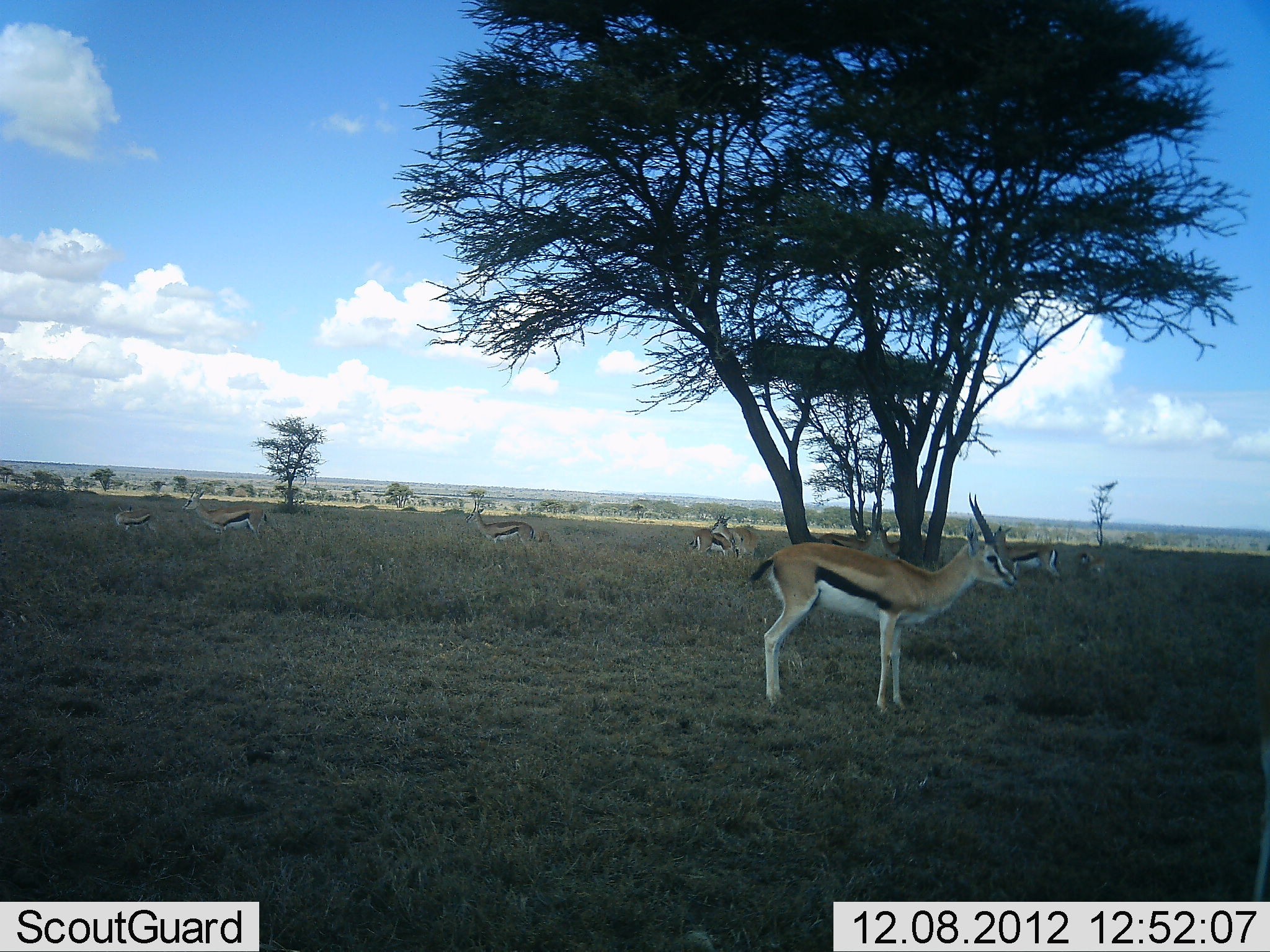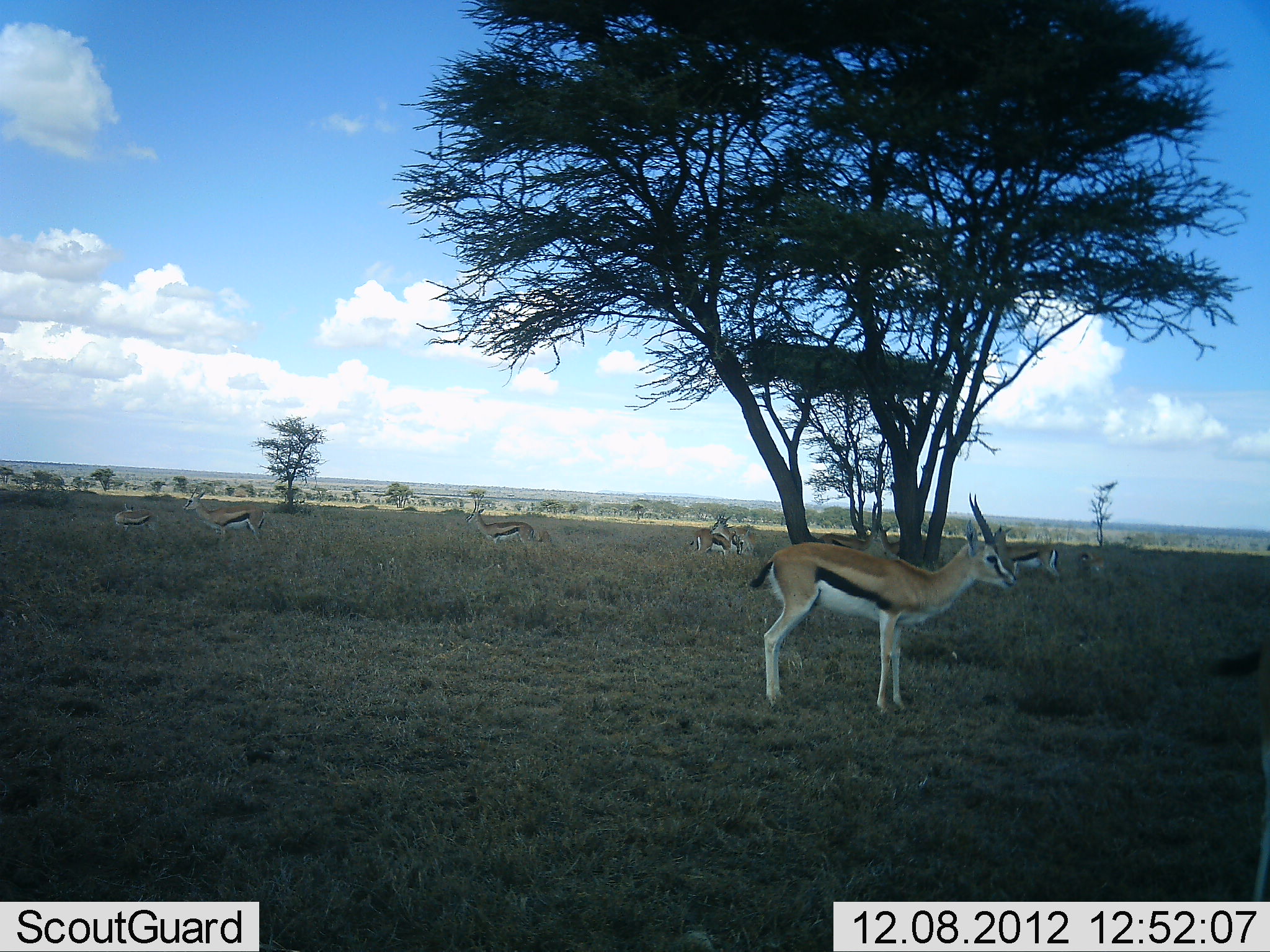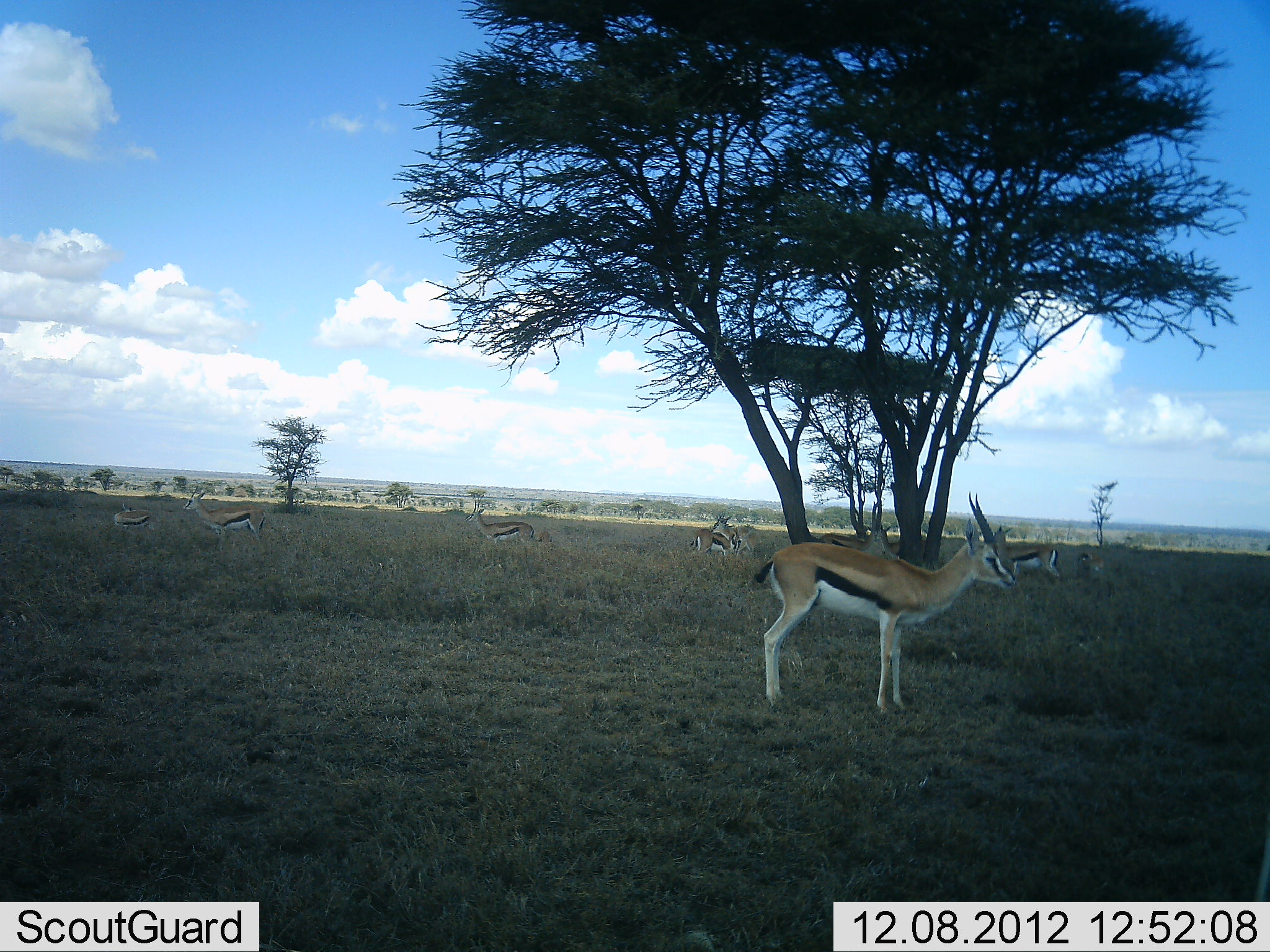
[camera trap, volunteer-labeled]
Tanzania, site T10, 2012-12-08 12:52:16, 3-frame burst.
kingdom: Animalia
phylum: Chordata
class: Mammalia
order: Artiodactyla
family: Bovidae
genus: Eudorcas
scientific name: Eudorcas thomsonii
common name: thomson's gazelle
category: gazellethomsons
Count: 8.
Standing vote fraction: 100%.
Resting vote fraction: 40%.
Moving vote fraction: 0%.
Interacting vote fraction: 0%.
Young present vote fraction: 20%.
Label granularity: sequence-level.